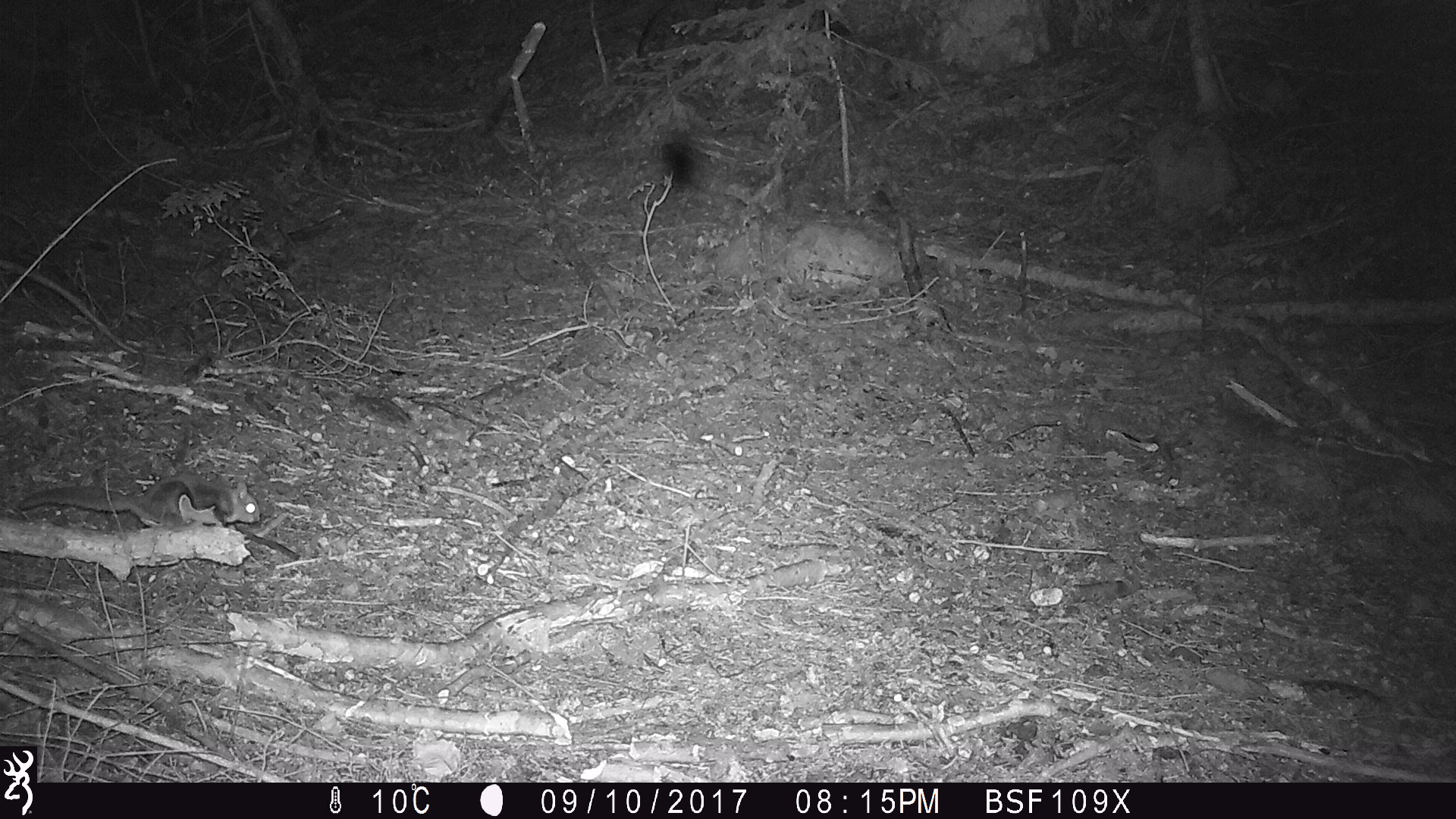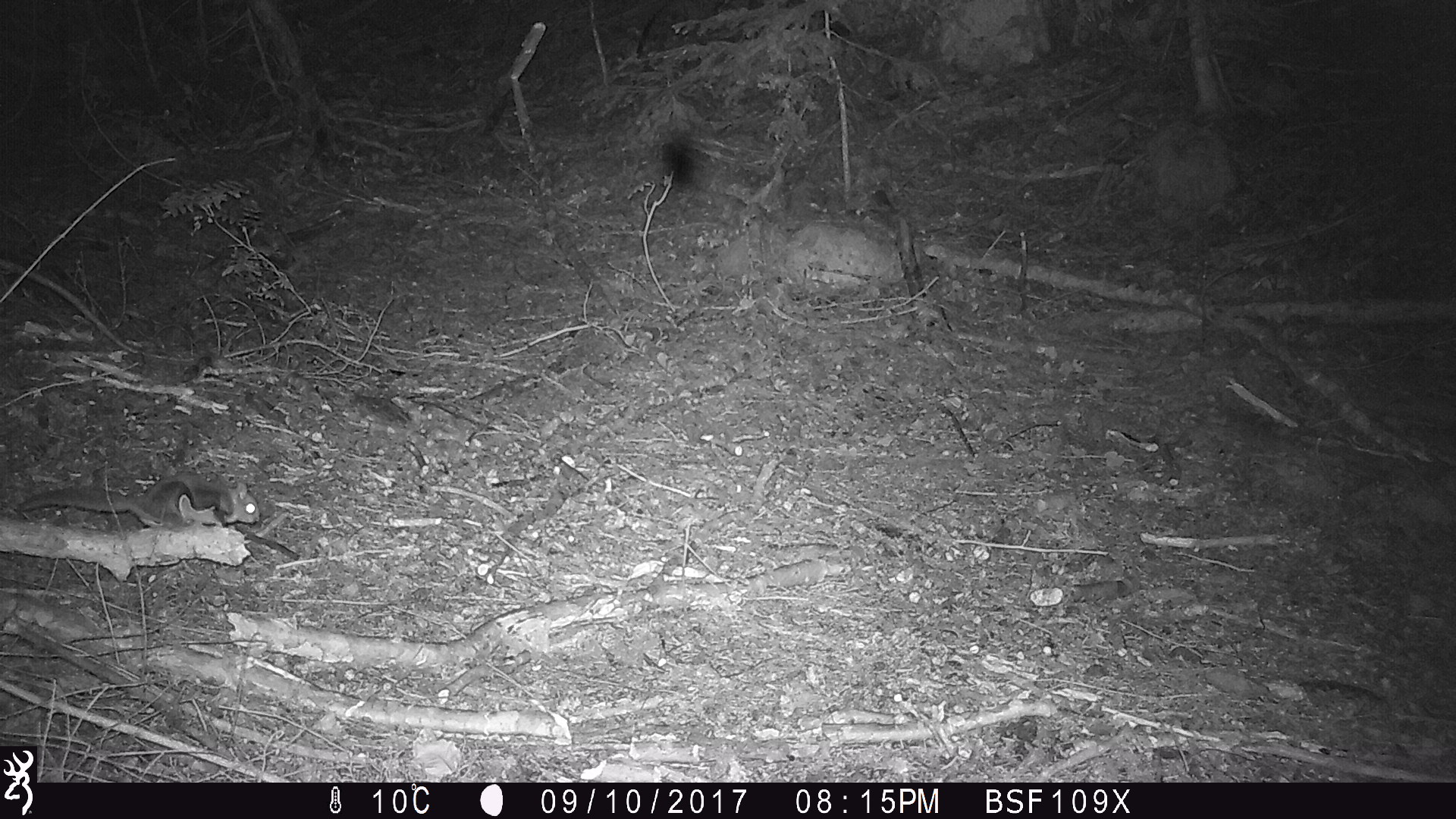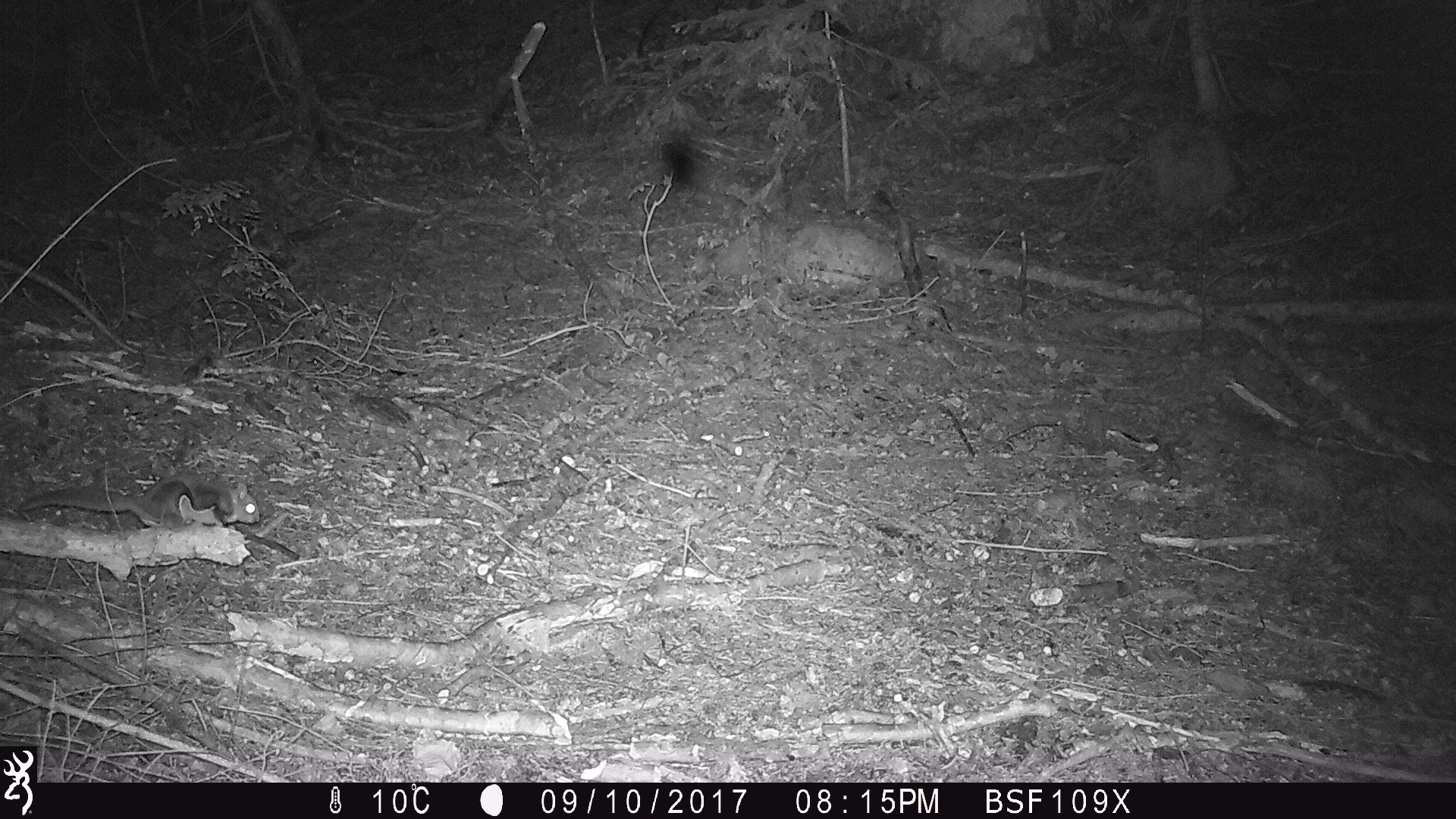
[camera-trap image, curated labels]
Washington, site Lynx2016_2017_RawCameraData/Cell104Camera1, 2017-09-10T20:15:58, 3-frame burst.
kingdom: Animalia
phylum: Chordata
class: Mammalia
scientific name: Mammalia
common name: small mammal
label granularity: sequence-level